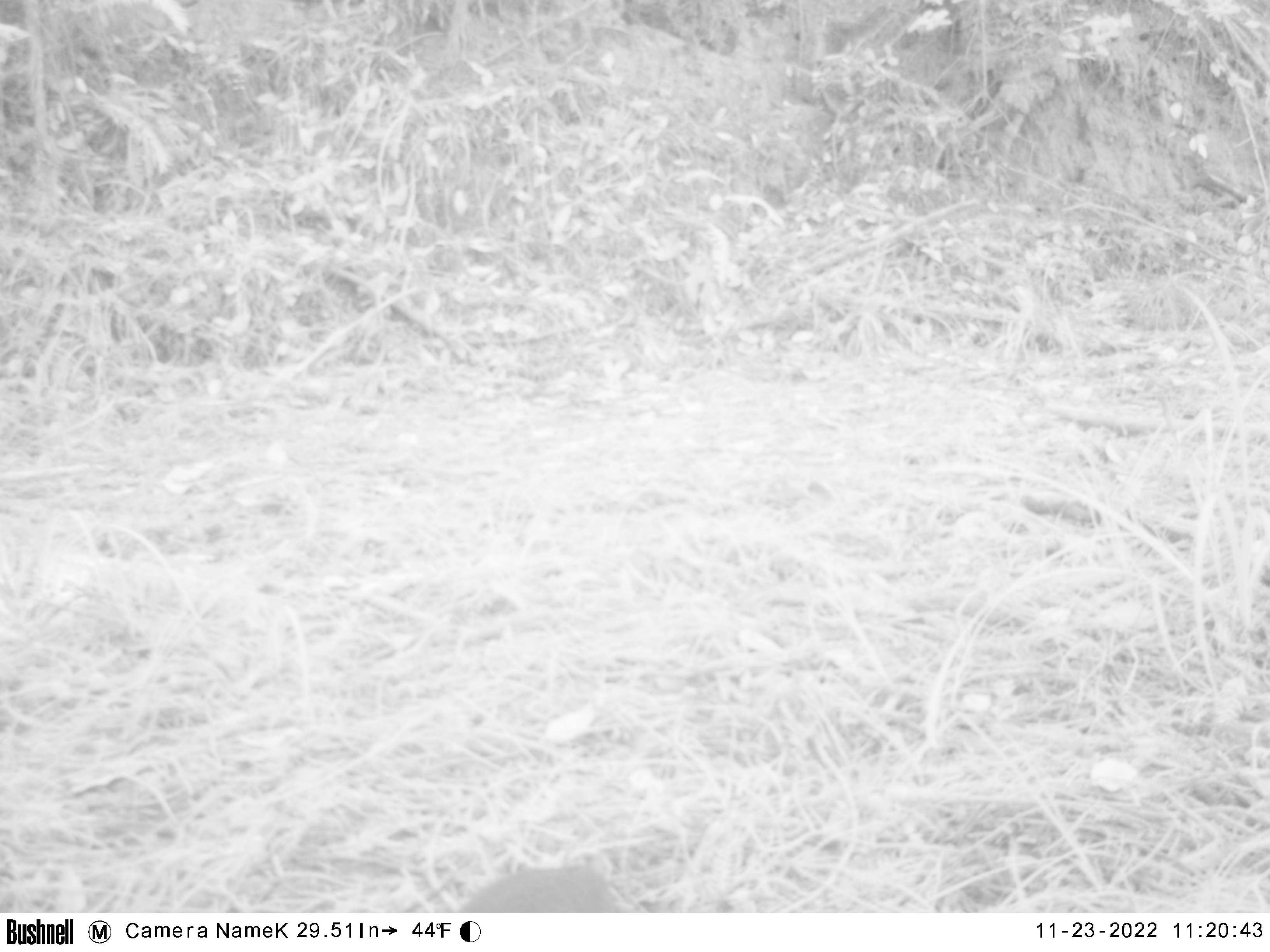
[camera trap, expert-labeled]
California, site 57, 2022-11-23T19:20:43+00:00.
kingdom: Animalia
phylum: Chordata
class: Mammalia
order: Artiodactyla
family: Cervidae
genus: Odocoileus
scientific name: Odocoileus hemionus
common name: mule deer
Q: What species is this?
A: Mule deer (Odocoileus hemionus).